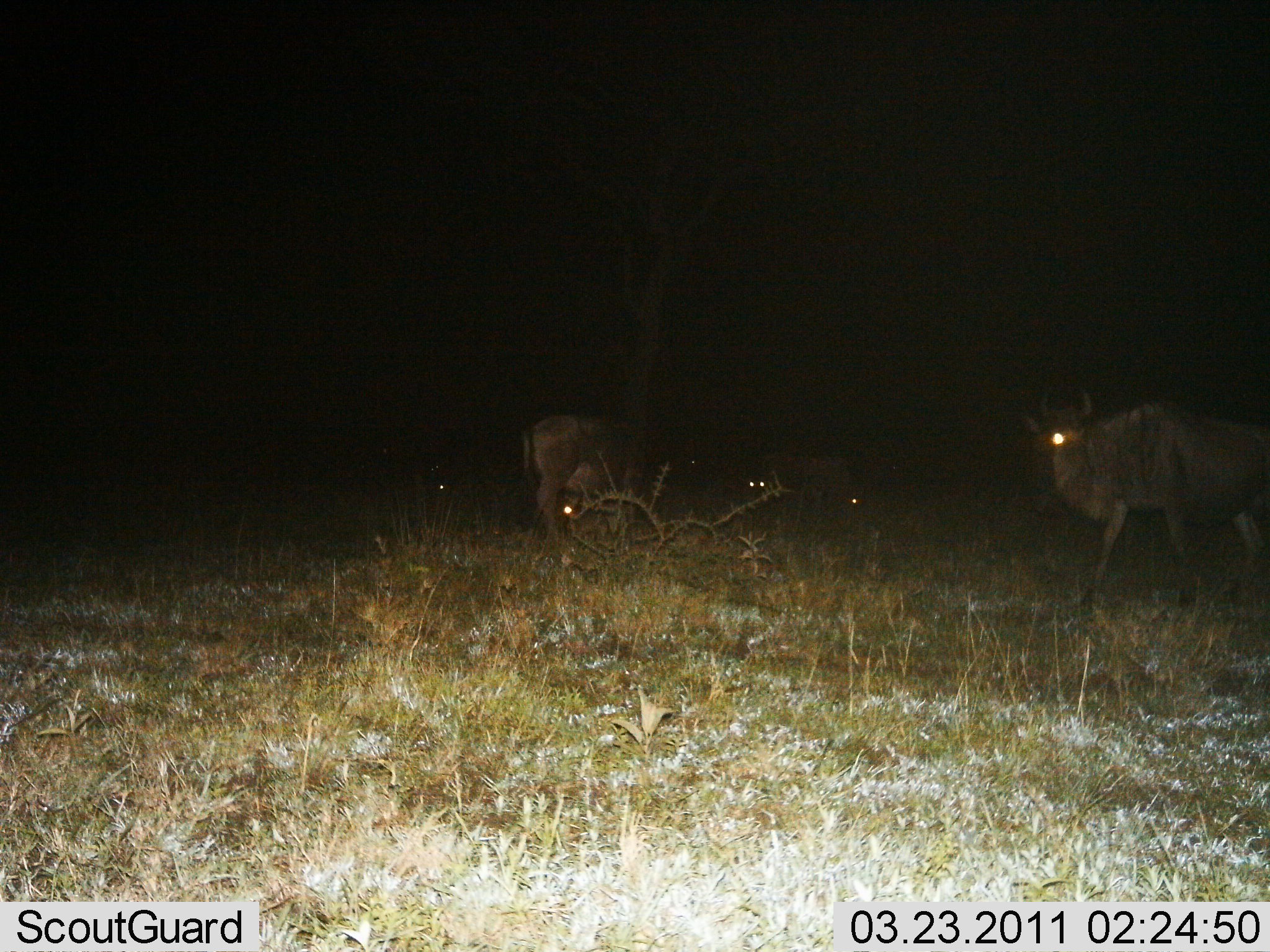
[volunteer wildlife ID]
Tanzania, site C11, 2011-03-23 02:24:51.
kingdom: Animalia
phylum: Chordata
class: Mammalia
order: Artiodactyla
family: Bovidae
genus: Connochaetes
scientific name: Connochaetes taurinus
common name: blue wildebeest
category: wildebeest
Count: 3.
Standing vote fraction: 70%.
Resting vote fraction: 20%.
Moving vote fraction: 40%.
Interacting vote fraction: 0%.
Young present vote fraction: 0%.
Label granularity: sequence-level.